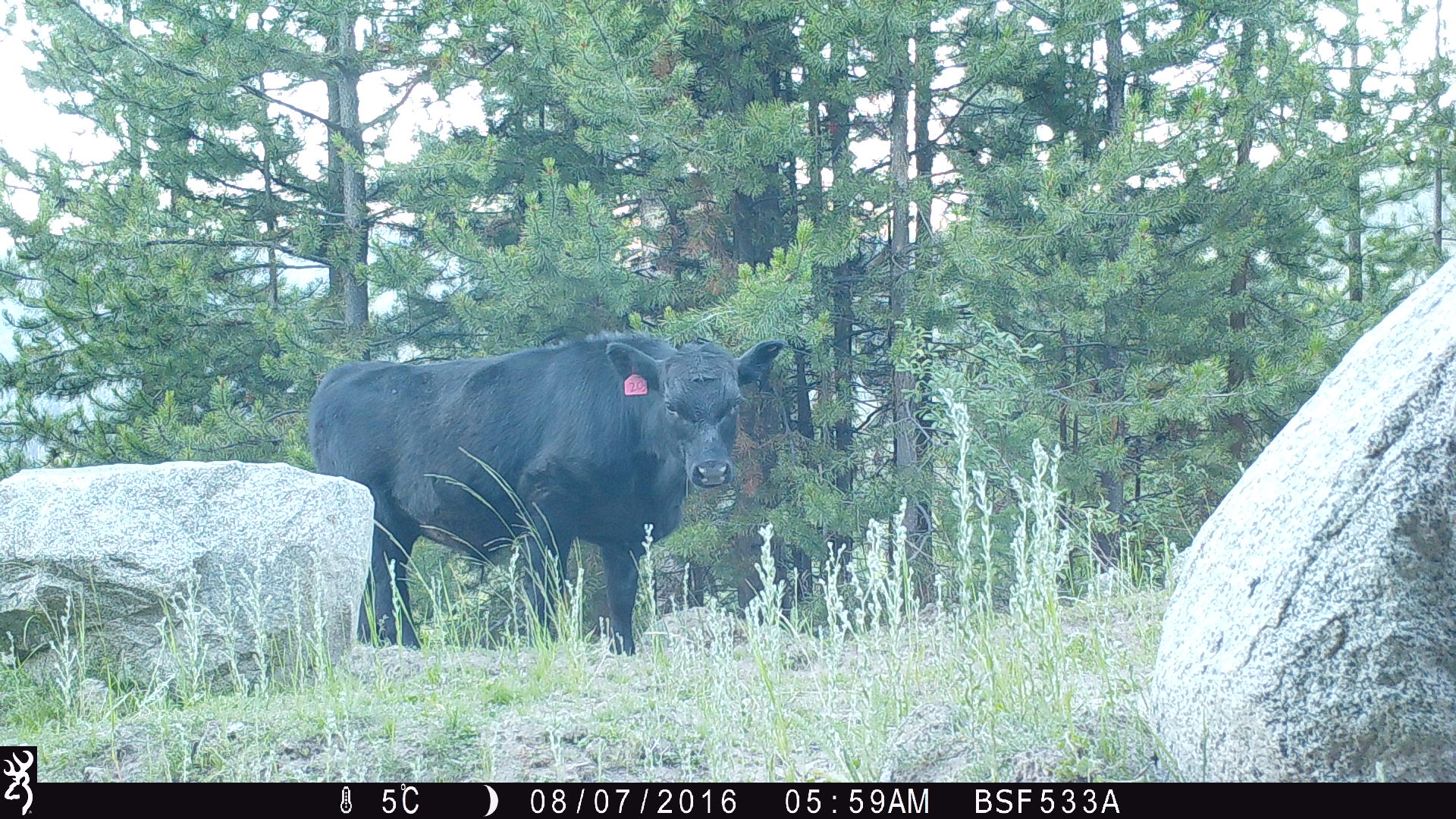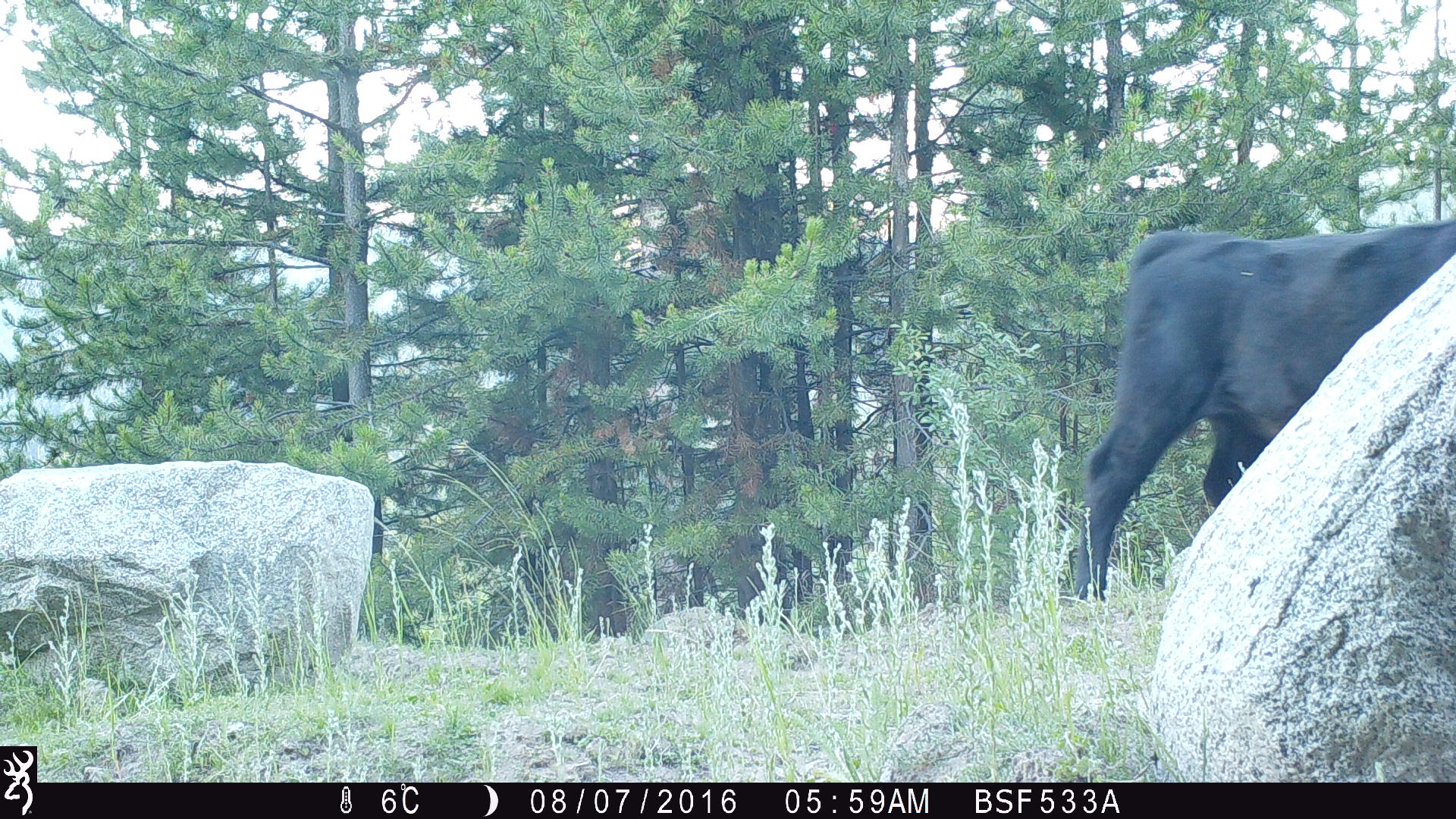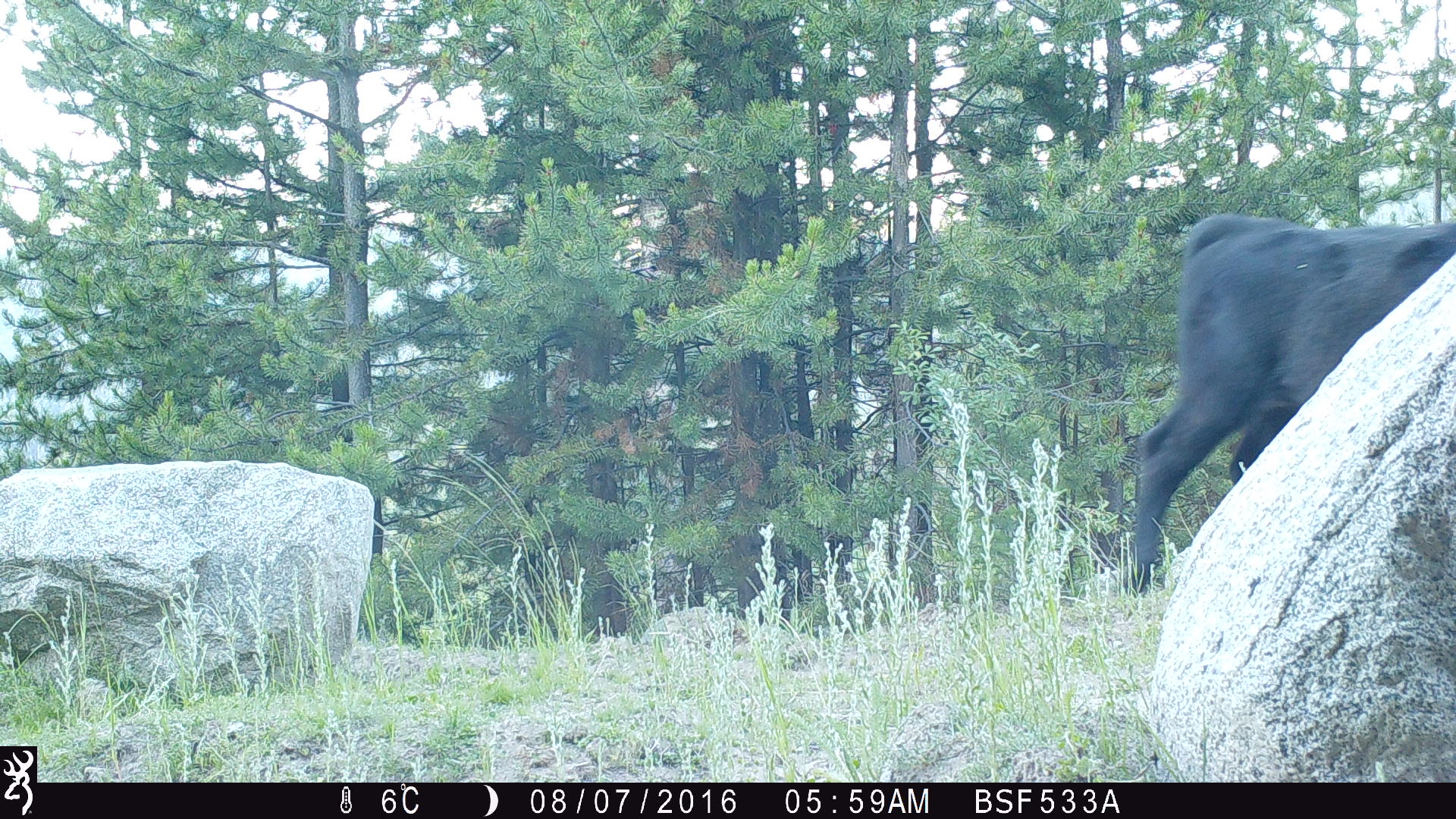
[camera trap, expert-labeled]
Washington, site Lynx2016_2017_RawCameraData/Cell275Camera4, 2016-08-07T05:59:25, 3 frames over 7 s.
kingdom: Animalia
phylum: Chordata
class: Mammalia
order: Artiodactyla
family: Bovidae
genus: Bos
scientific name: Bos taurus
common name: domestic cattle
Domestic cattle (Bos taurus). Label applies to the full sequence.